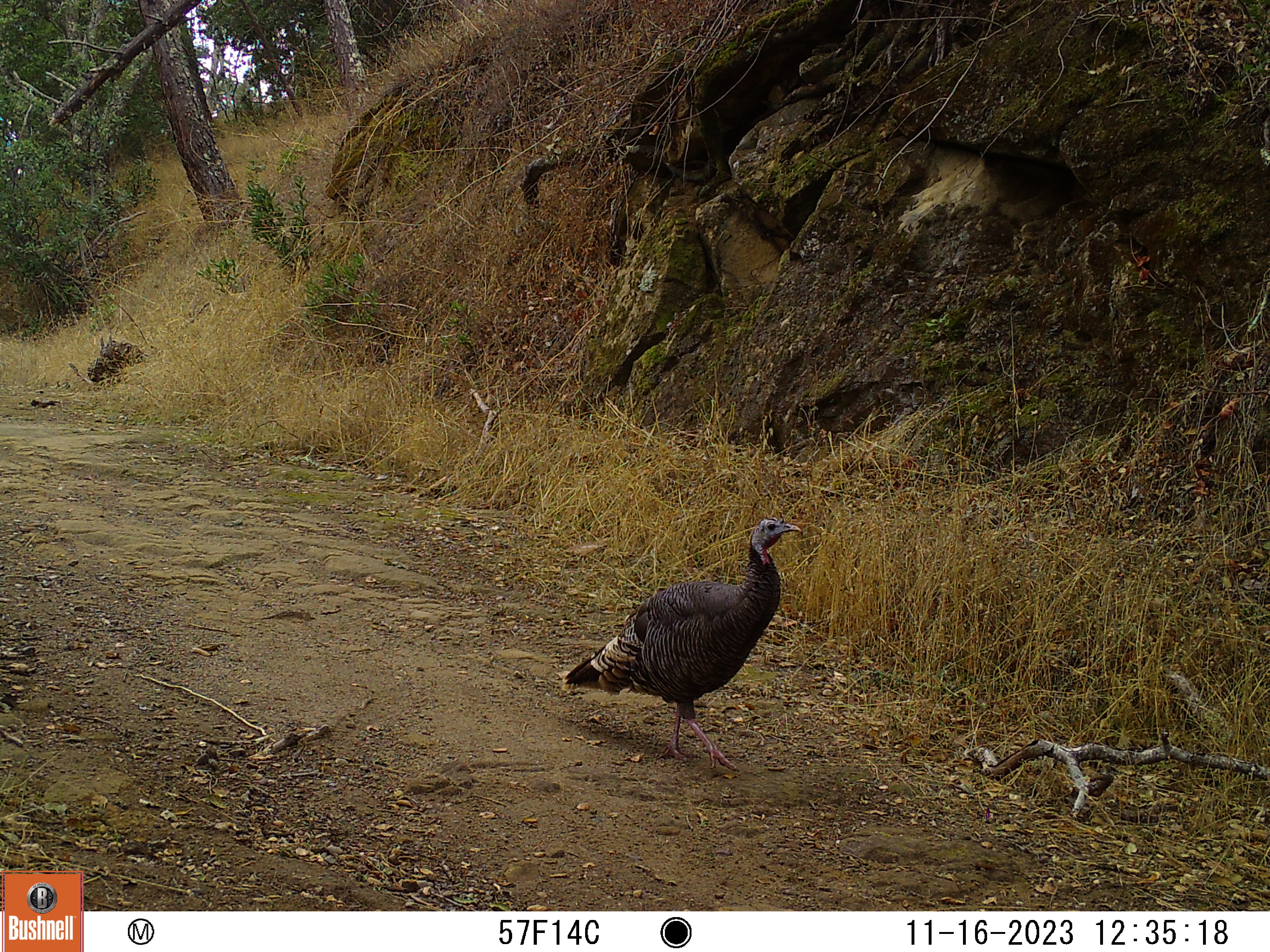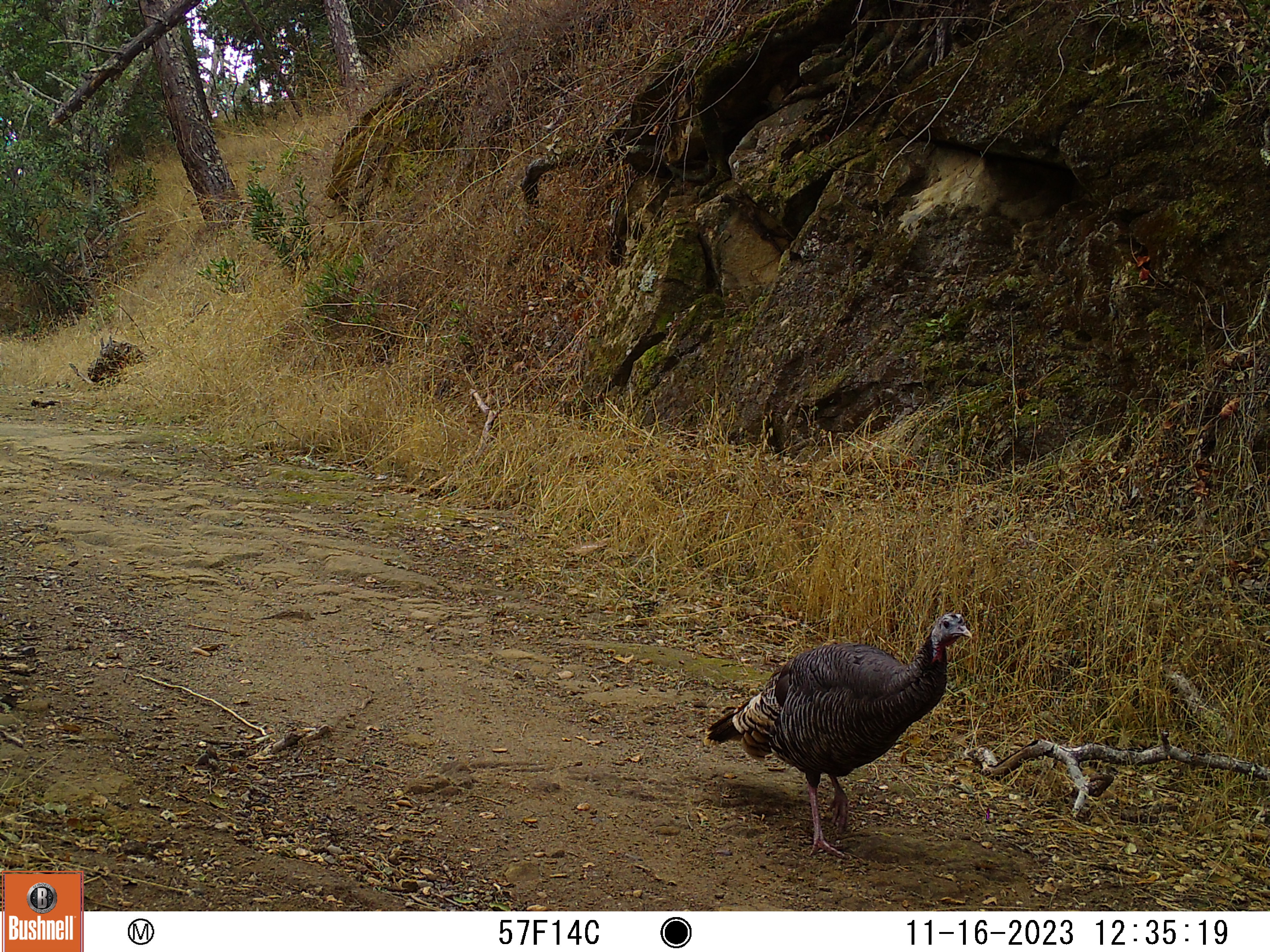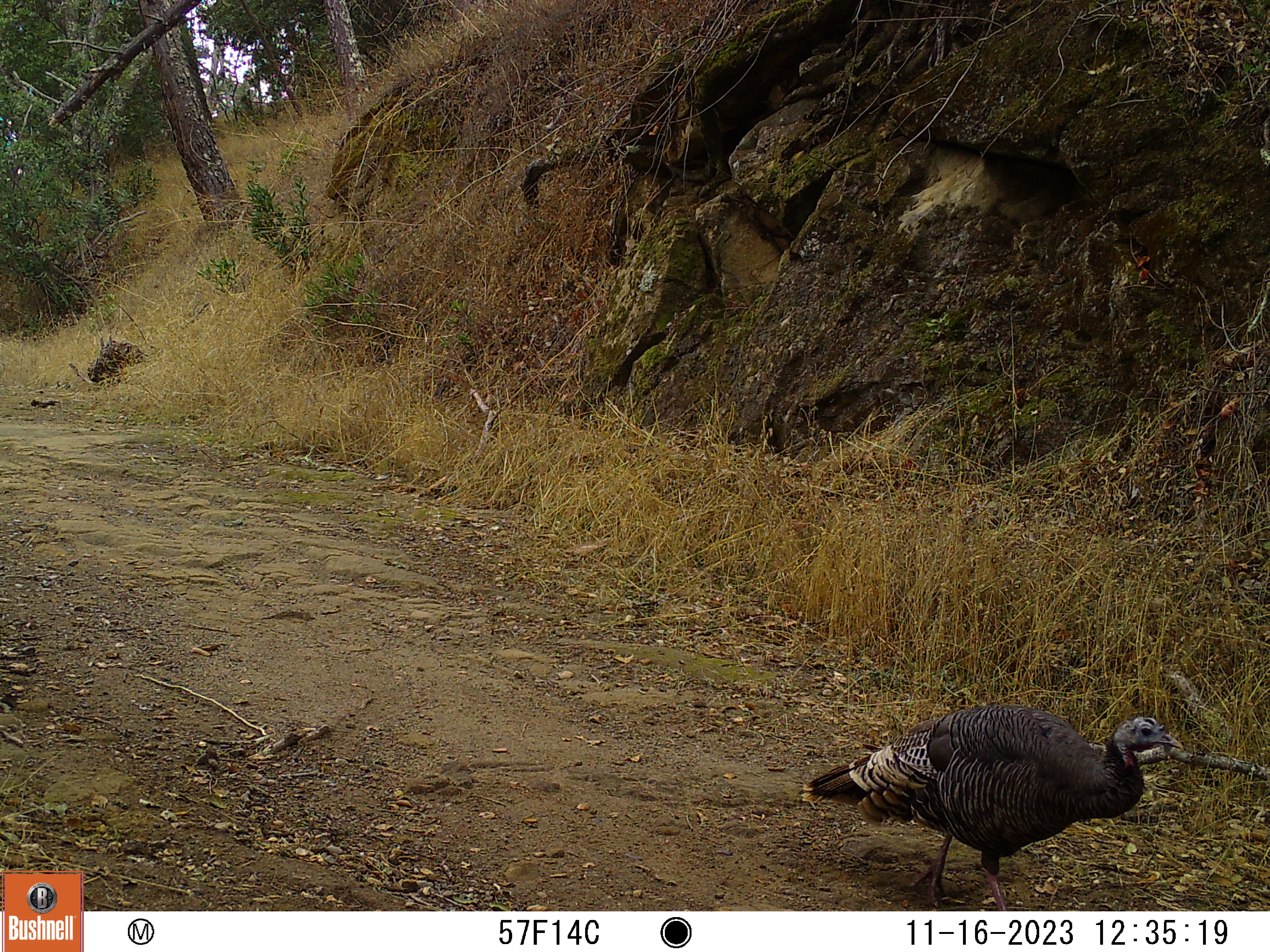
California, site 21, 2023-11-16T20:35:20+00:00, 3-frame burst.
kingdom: Animalia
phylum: Chordata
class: Aves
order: Galliformes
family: Phasianidae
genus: Meleagris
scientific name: Meleagris gallopavo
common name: turkey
Turkey (Meleagris gallopavo).